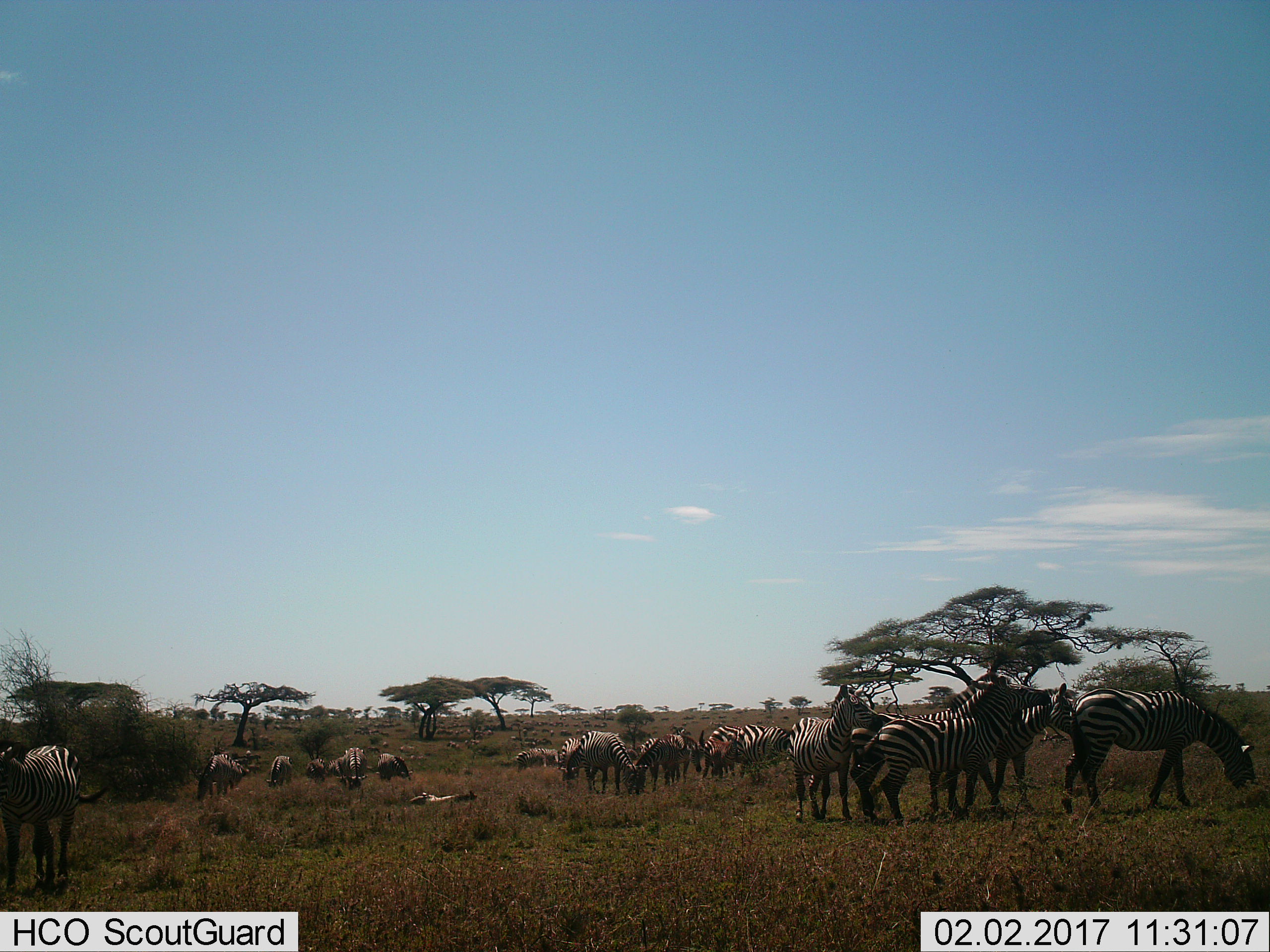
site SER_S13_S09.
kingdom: Animalia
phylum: Chordata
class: Mammalia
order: Perissodactyla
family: Equidae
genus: Equus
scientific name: Equus quagga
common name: plains zebra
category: zebraplains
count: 11-50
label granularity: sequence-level